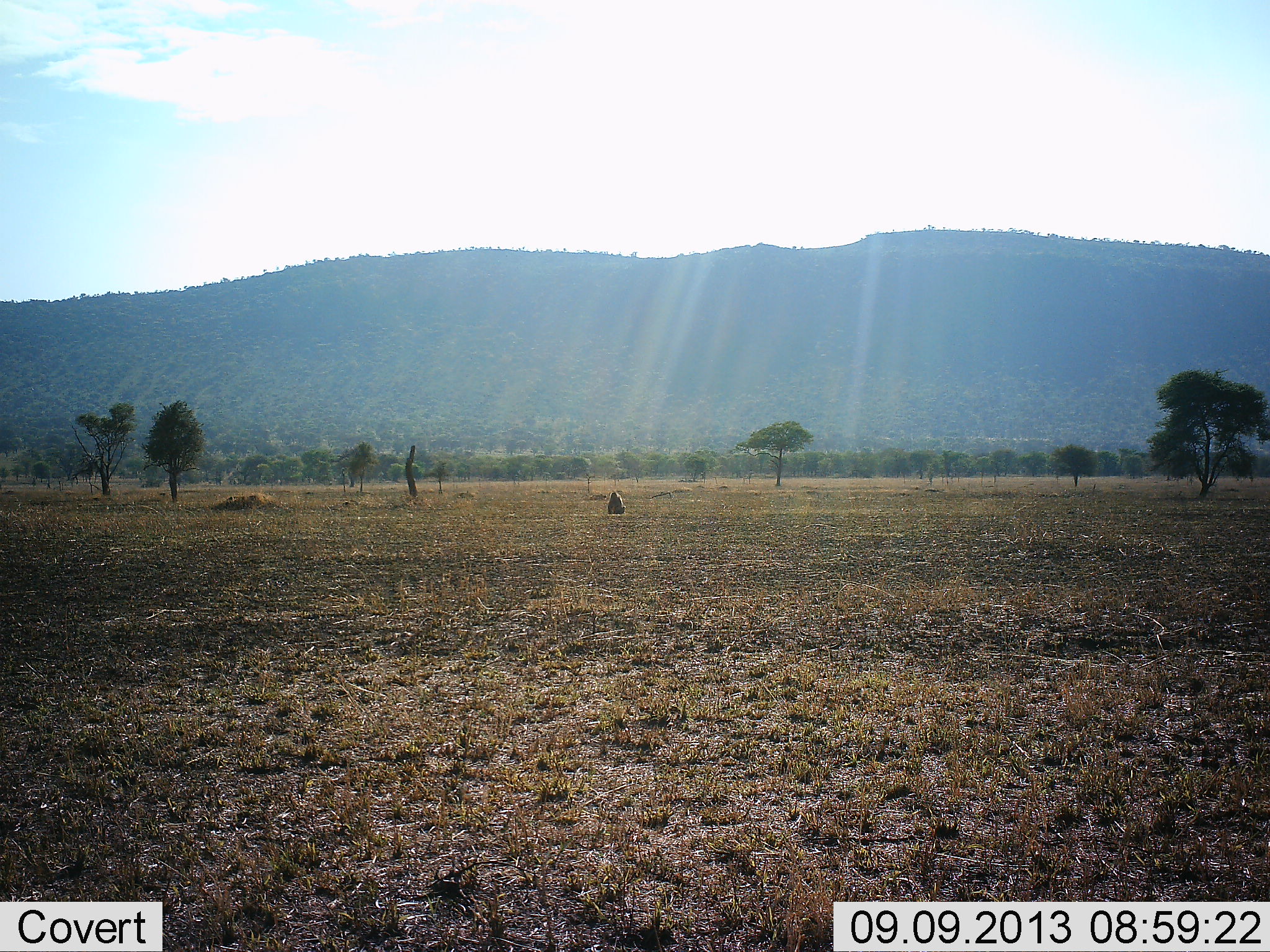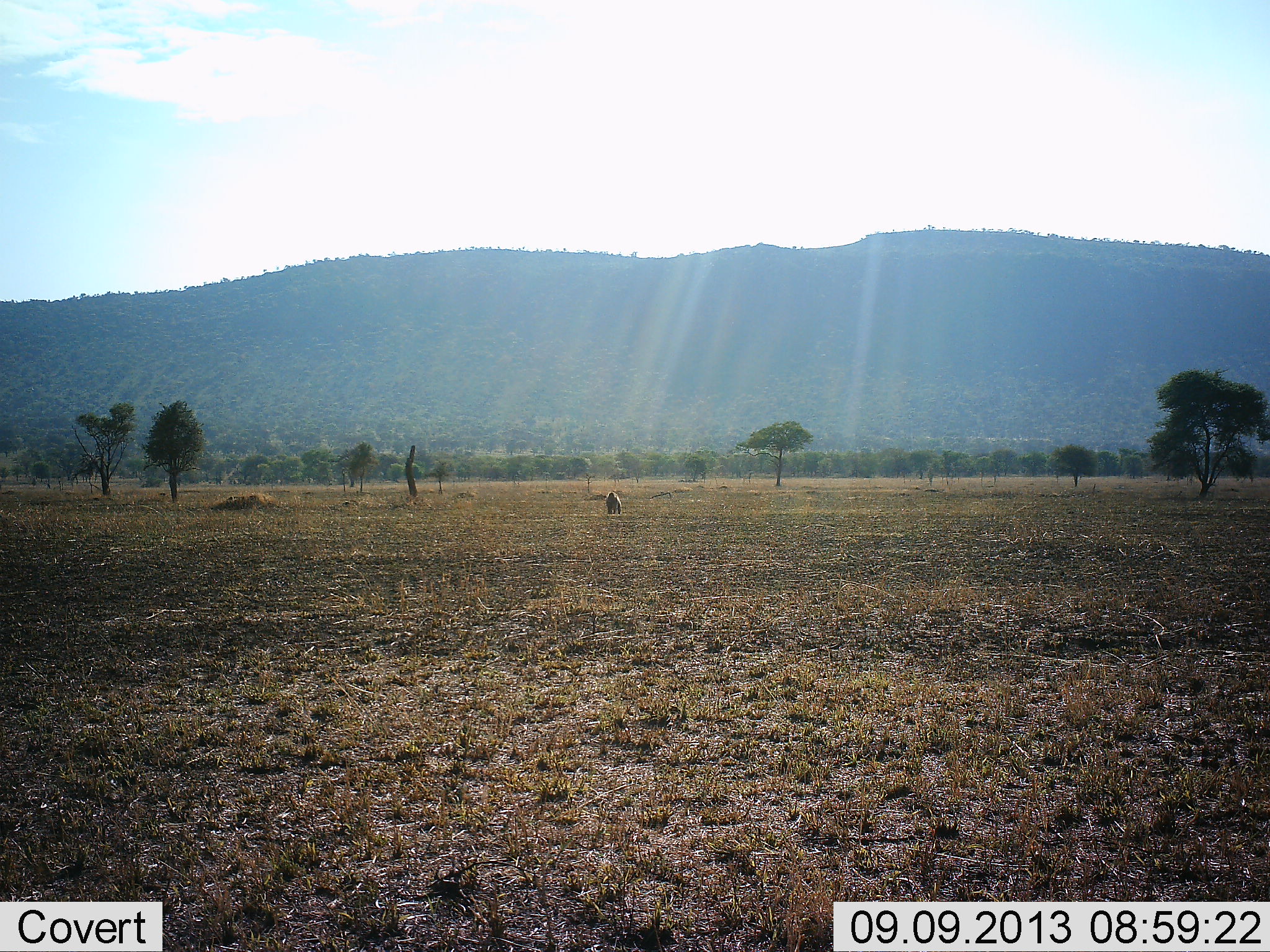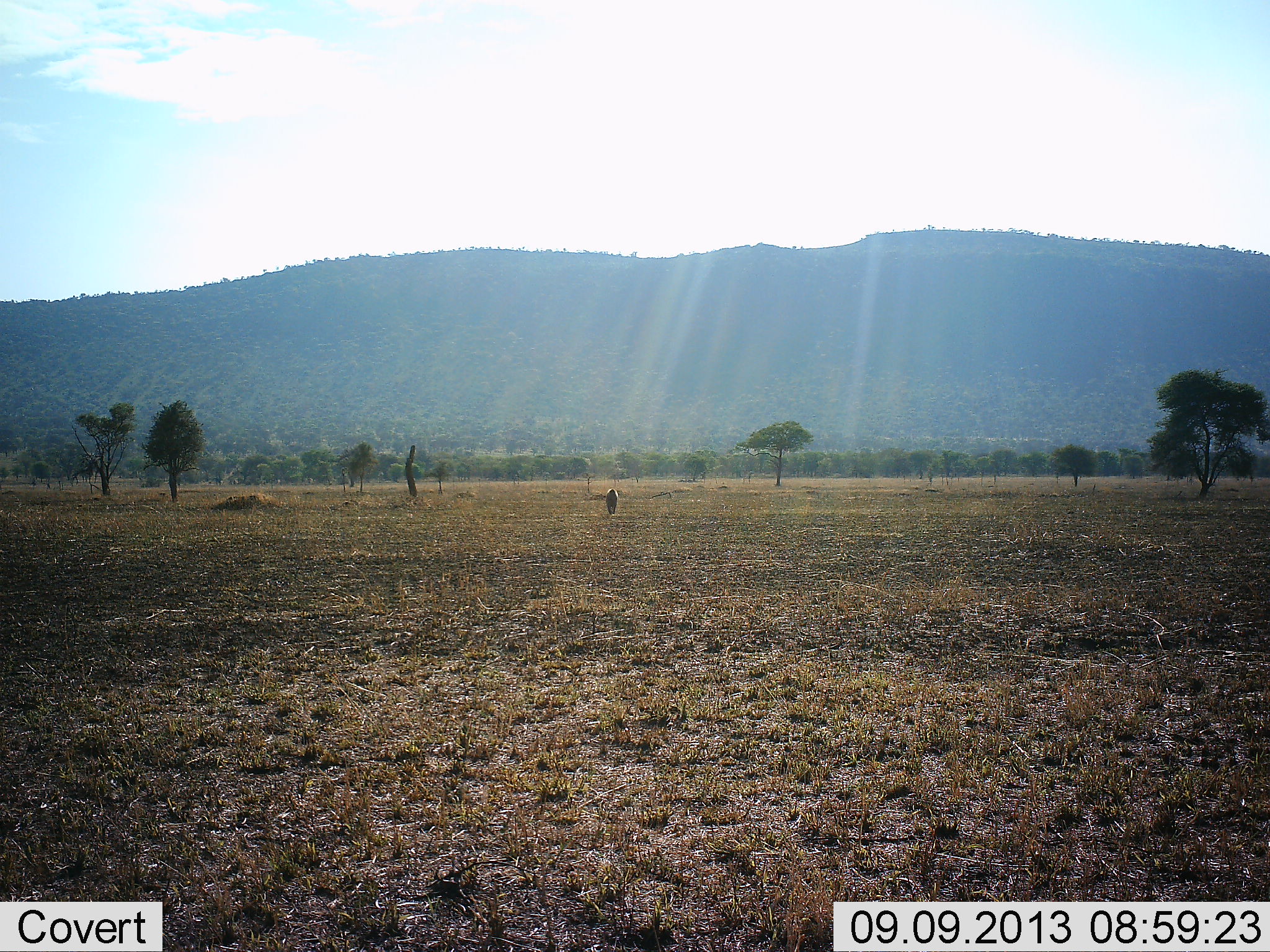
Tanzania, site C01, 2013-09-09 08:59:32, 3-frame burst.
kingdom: Animalia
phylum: Chordata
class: Mammalia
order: Primates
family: Cercopithecidae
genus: Papio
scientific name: Papio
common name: baboon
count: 1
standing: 33%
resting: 22%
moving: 33%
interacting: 0%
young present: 0%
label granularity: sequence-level